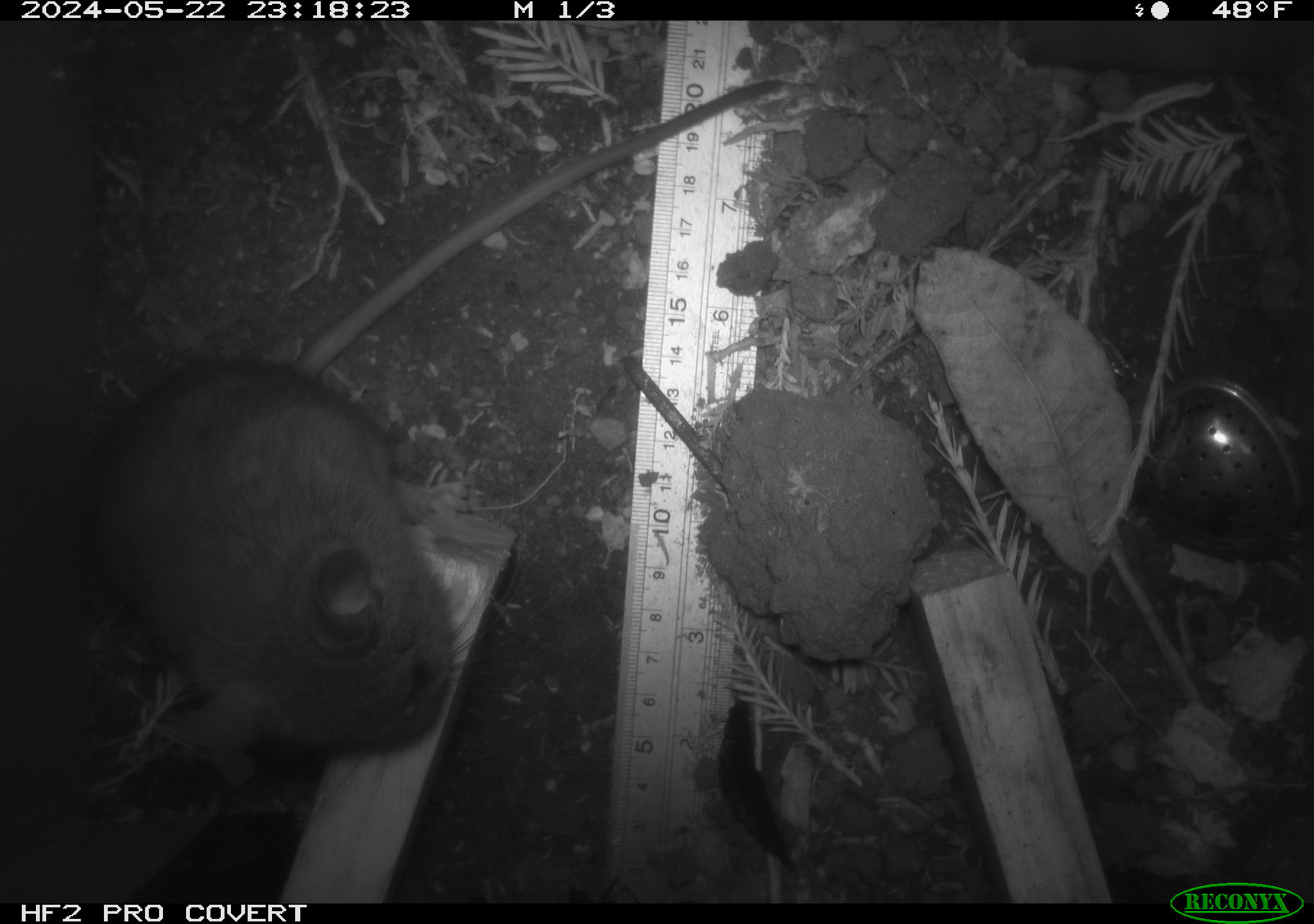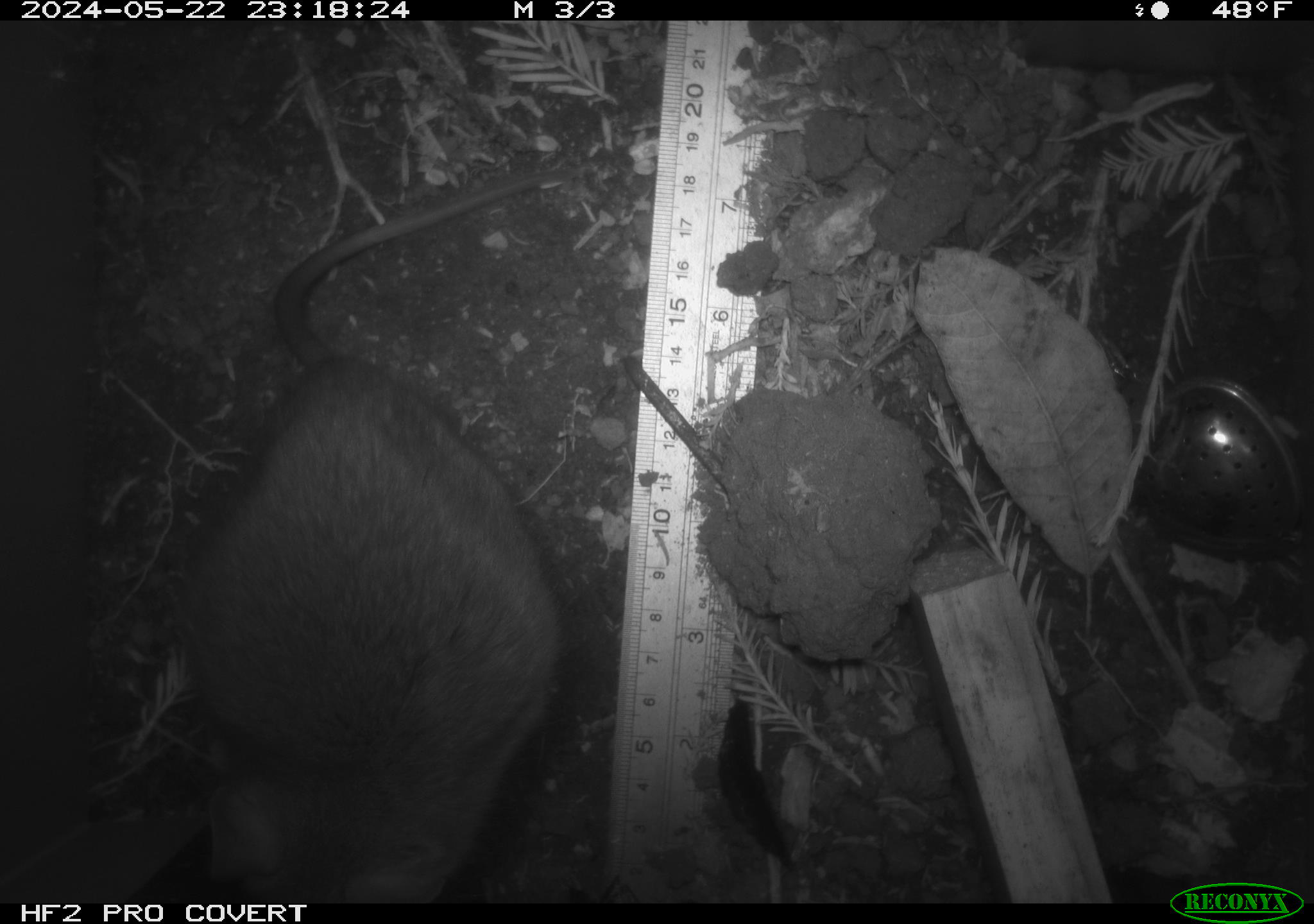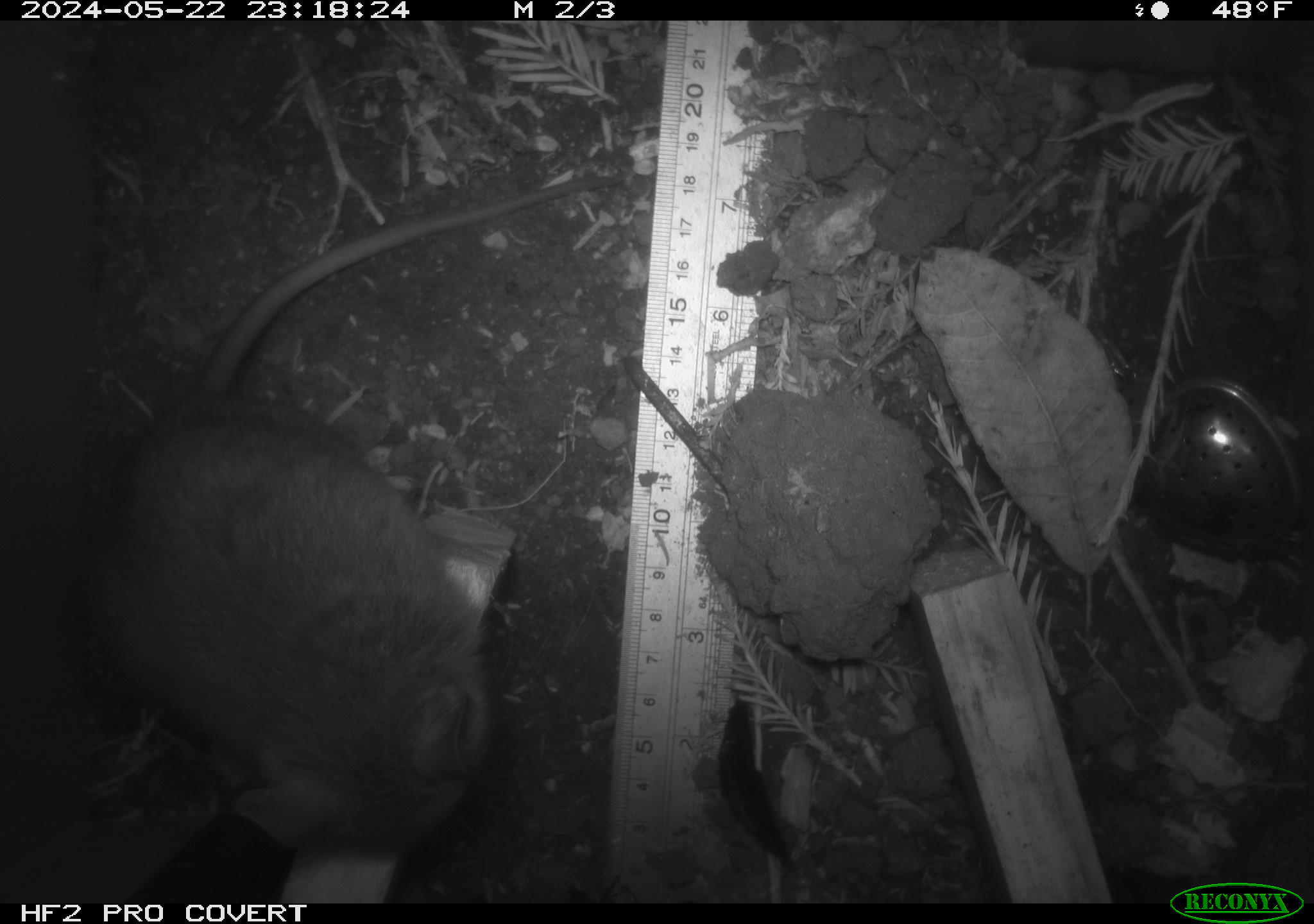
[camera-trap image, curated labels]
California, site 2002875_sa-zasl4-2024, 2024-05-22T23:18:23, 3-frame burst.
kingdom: Animalia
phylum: Chordata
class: Mammalia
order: Rodentia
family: Cricetidae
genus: Neotoma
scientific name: Neotoma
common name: pack rat or woodrat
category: neotoma species